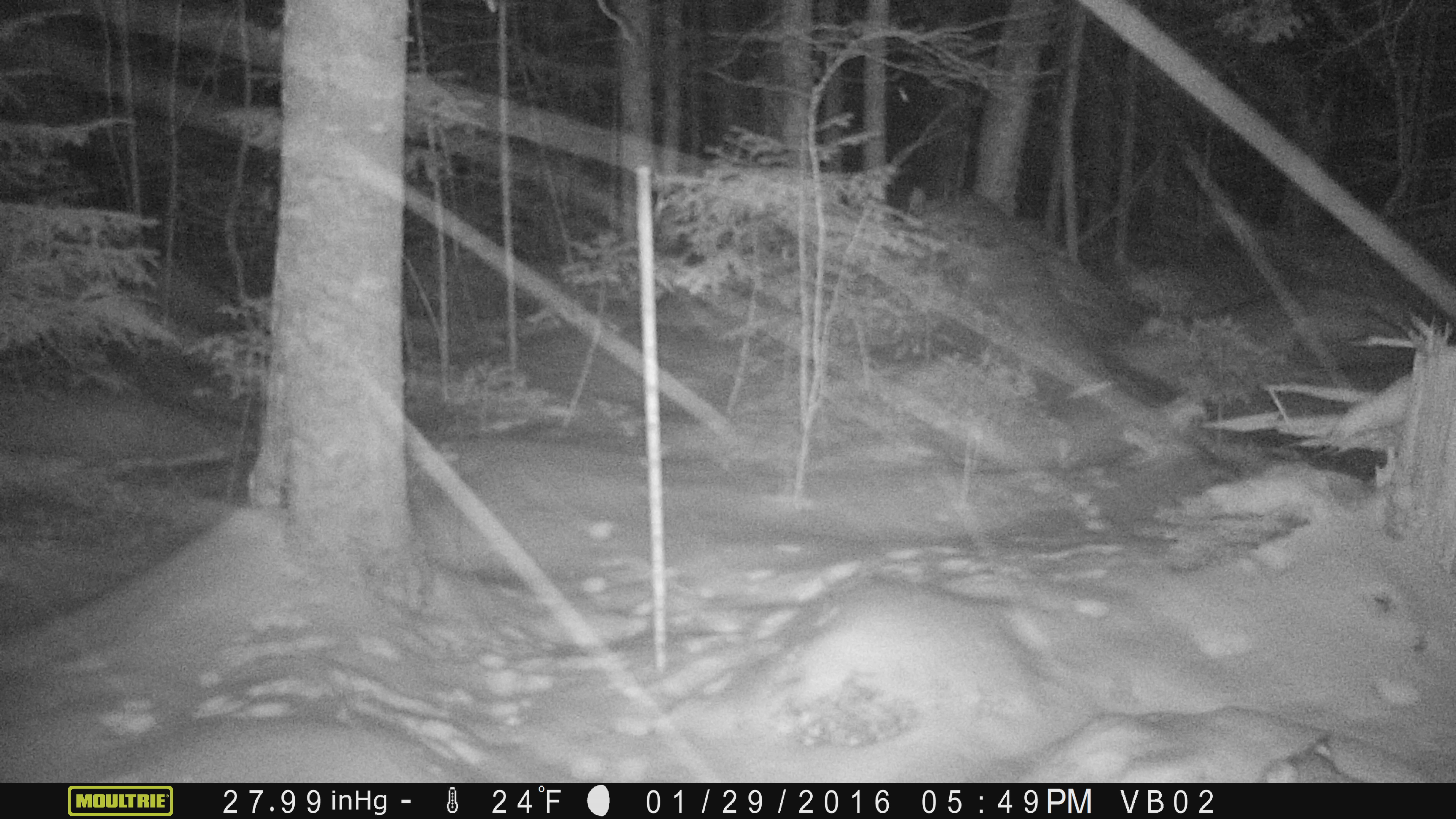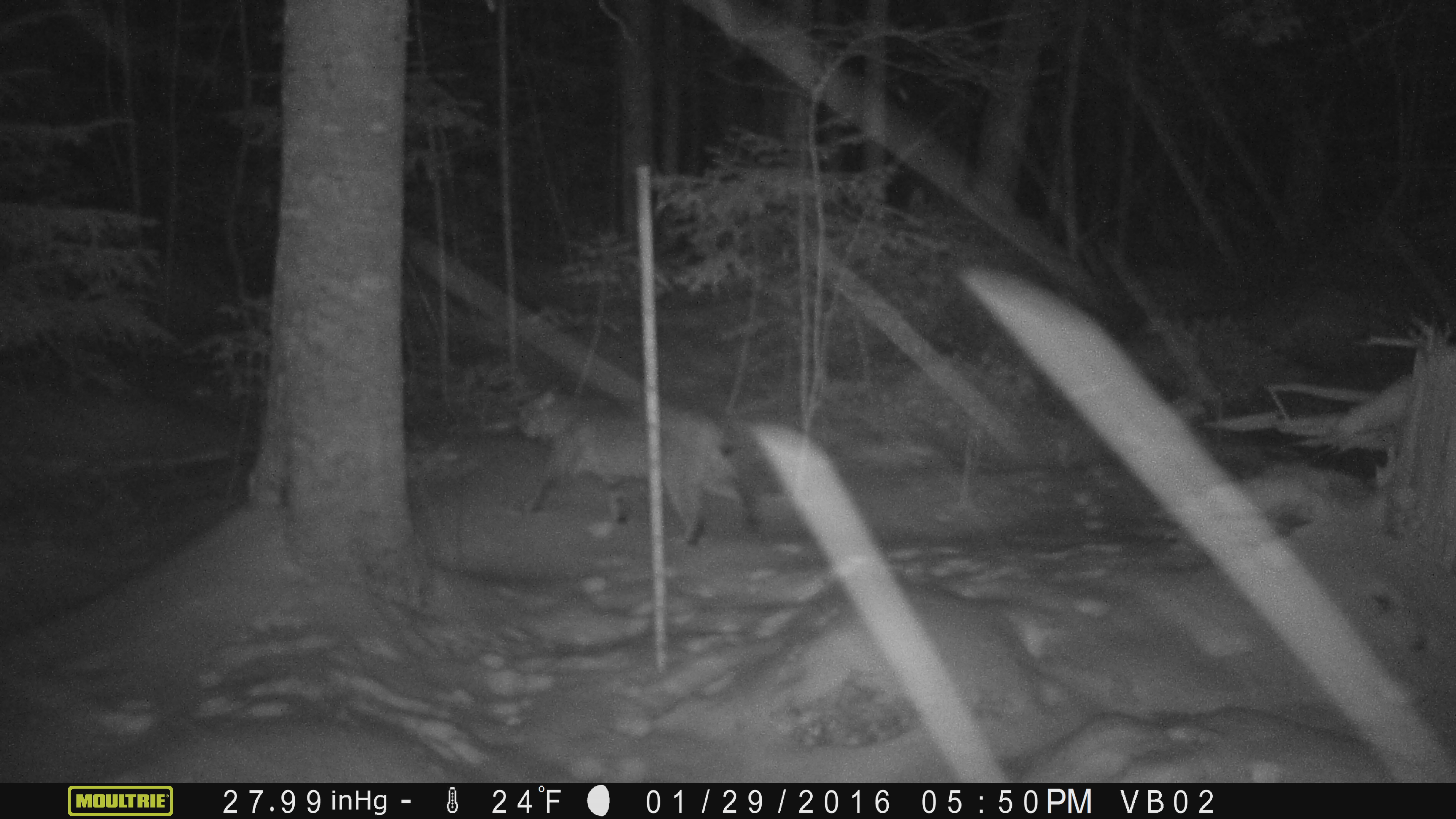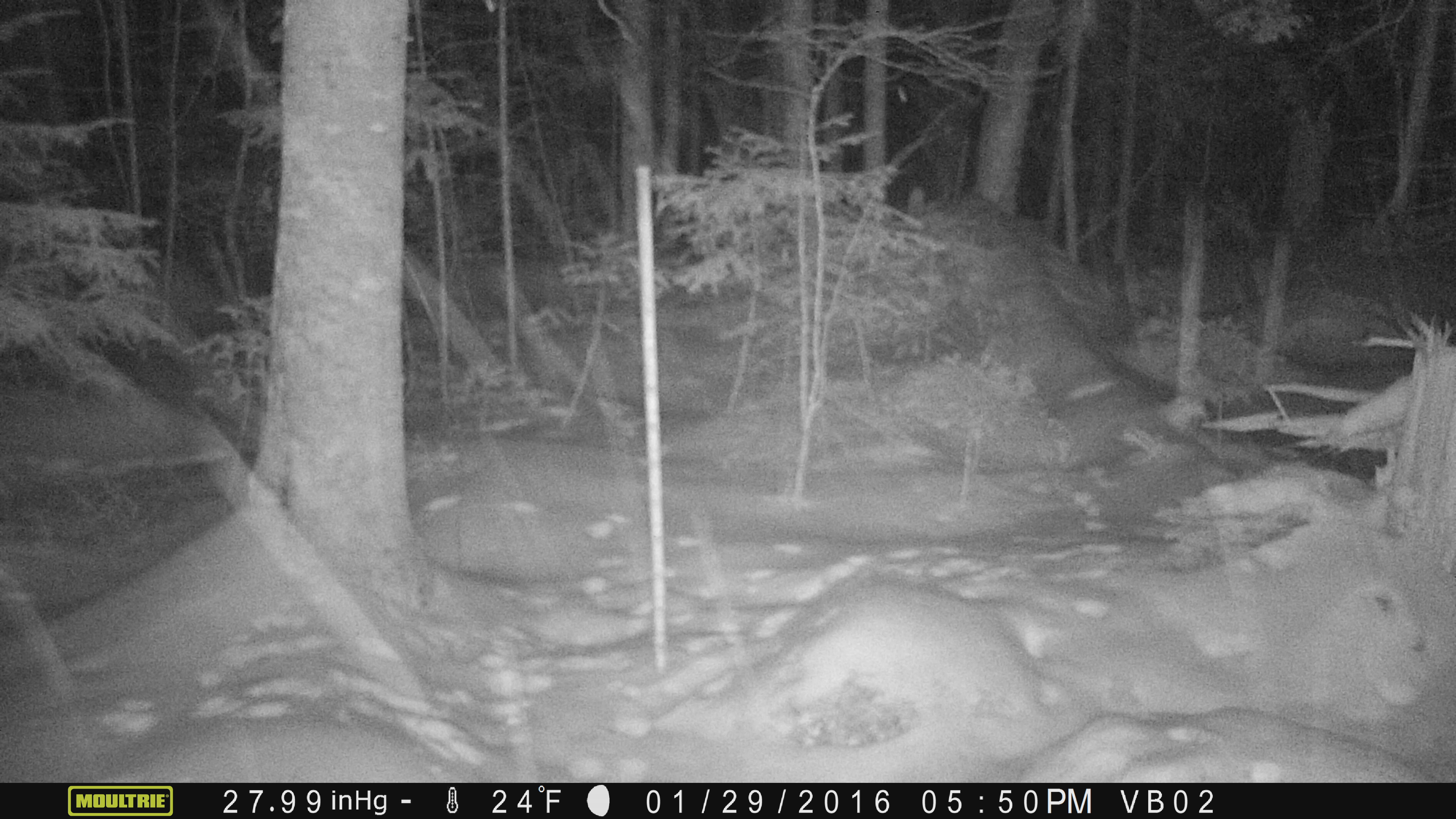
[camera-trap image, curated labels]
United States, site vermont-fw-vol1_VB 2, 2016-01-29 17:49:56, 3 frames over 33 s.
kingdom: Animalia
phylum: Chordata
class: Mammalia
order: Carnivora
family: Felidae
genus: Lynx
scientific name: Lynx rufus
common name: bobcat